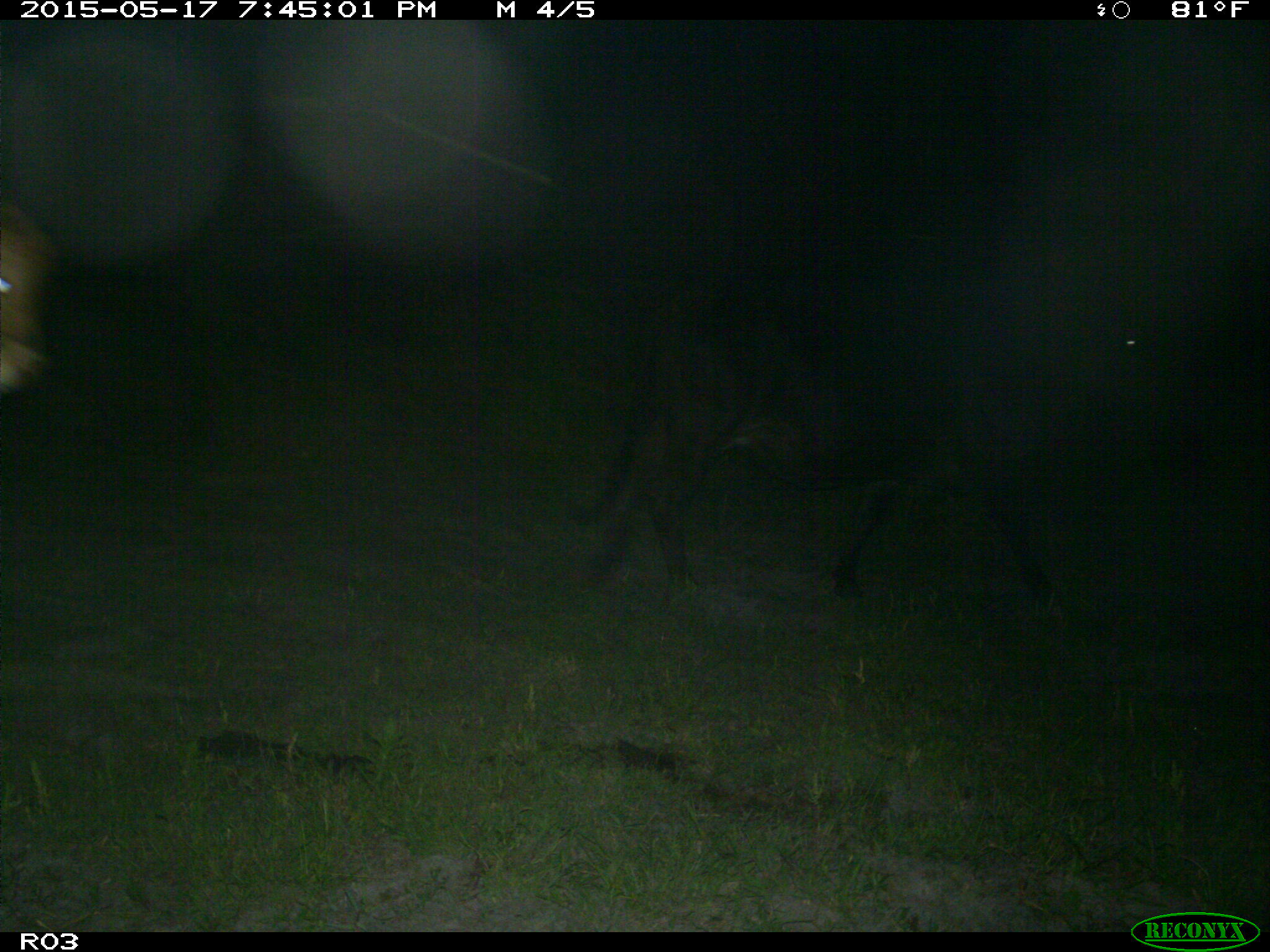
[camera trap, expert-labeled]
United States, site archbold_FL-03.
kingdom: Animalia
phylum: Chordata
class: Mammalia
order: Artiodactyla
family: Bovidae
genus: Bos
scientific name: Bos taurus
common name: domestic cow